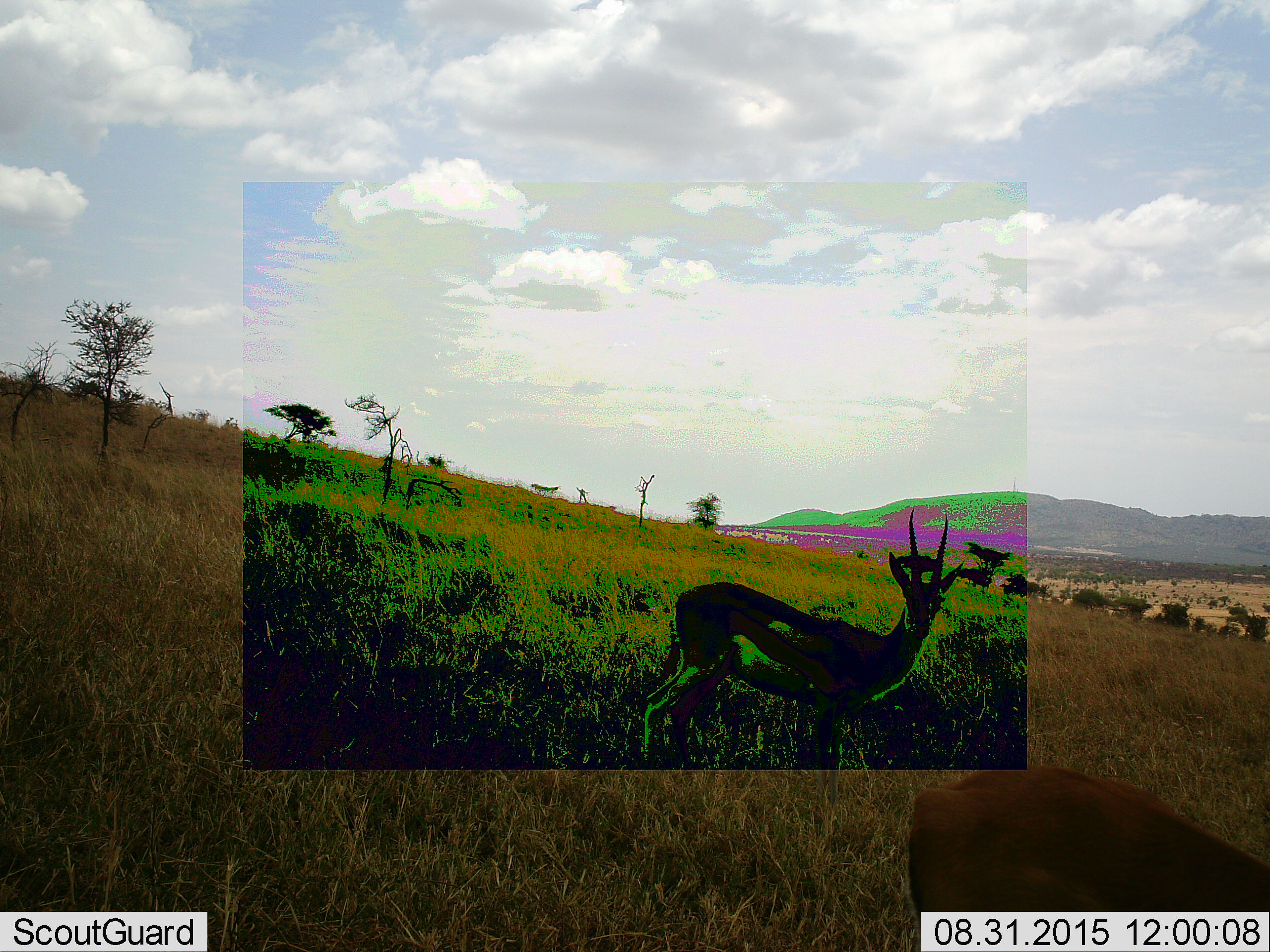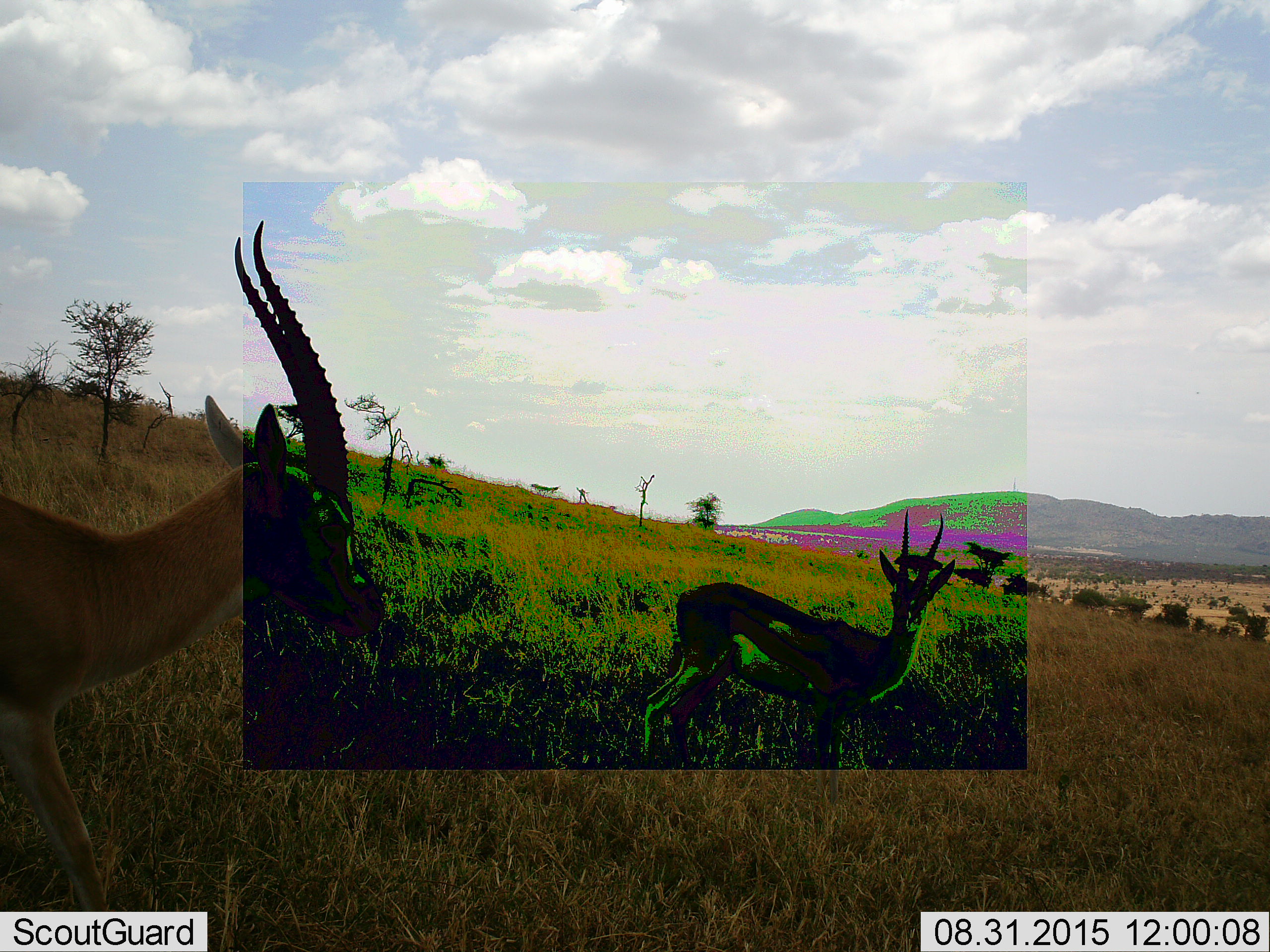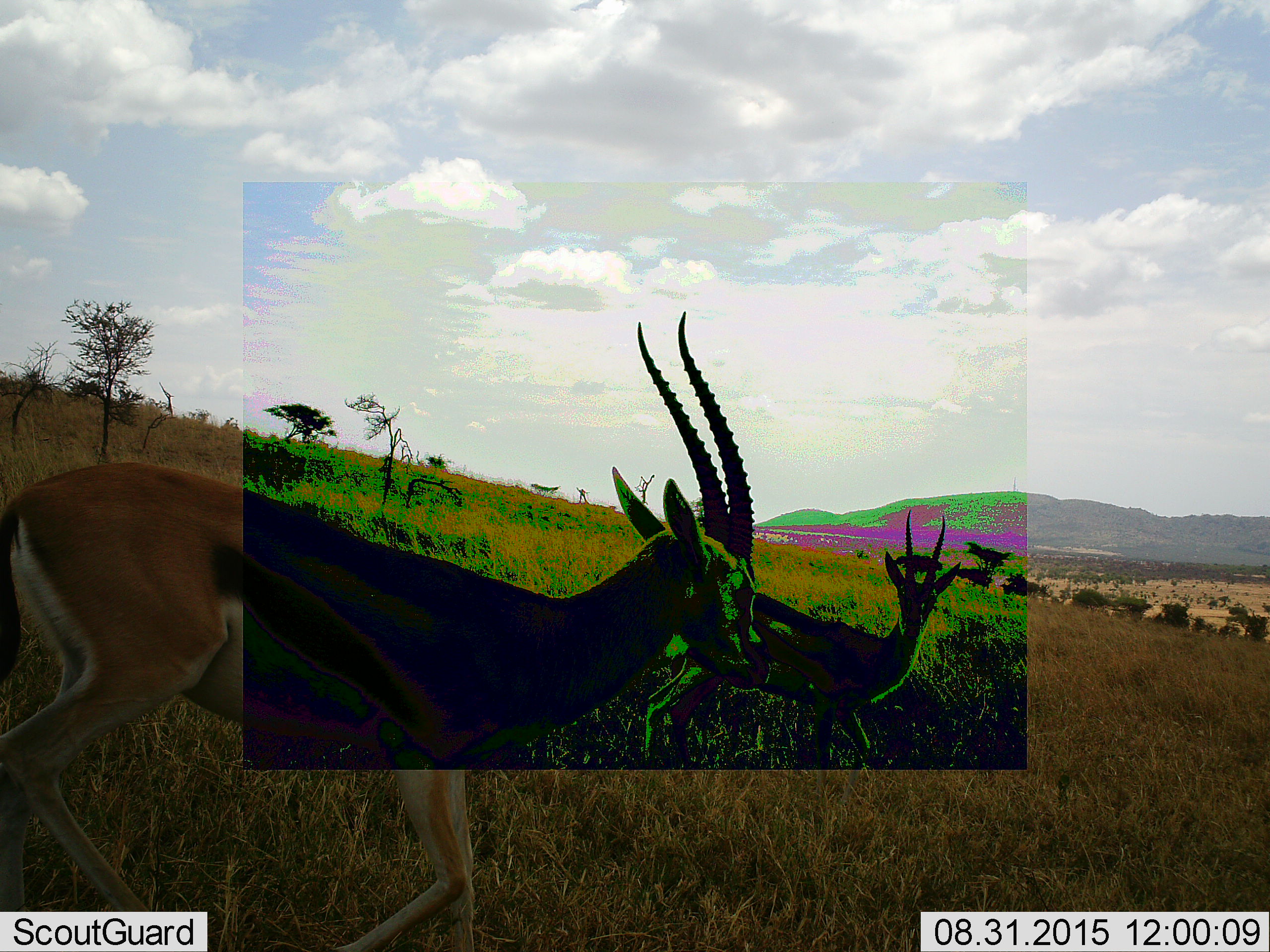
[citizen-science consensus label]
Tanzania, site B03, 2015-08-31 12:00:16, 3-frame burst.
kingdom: Animalia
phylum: Chordata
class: Mammalia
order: Artiodactyla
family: Bovidae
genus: Eudorcas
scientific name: Eudorcas thomsonii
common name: thomson's gazelle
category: gazellethomsons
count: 2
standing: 53%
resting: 0%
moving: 82%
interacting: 0%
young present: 6%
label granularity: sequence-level